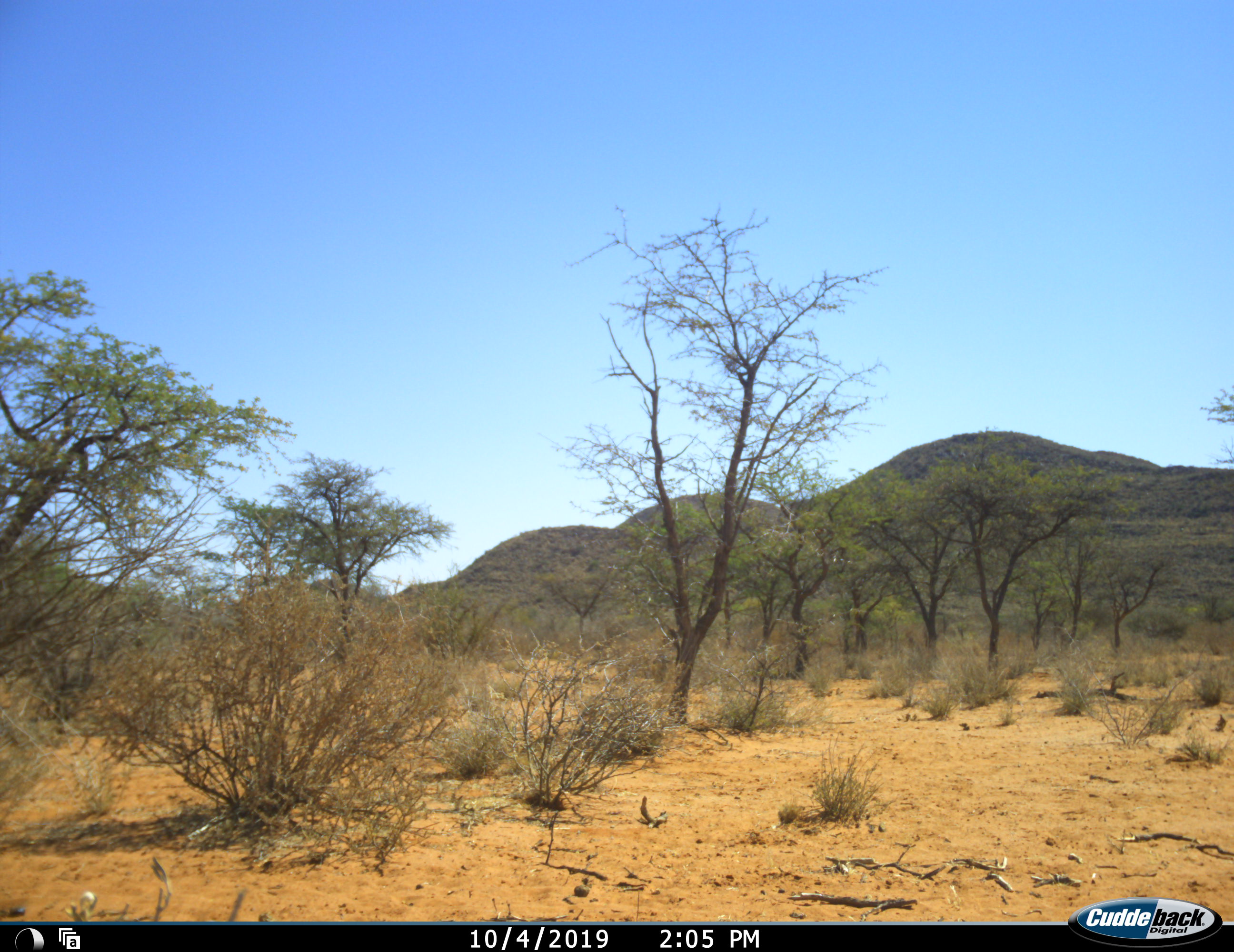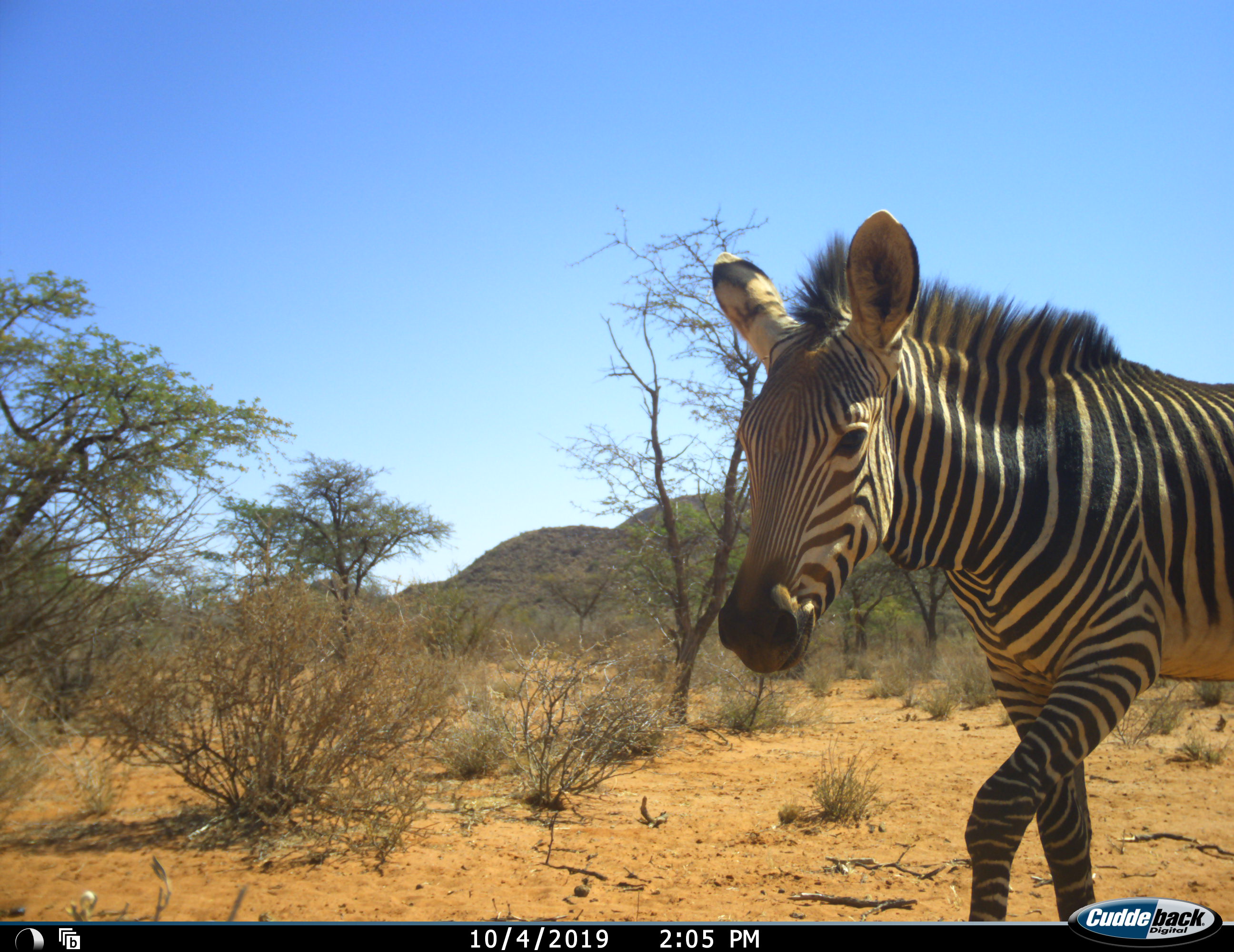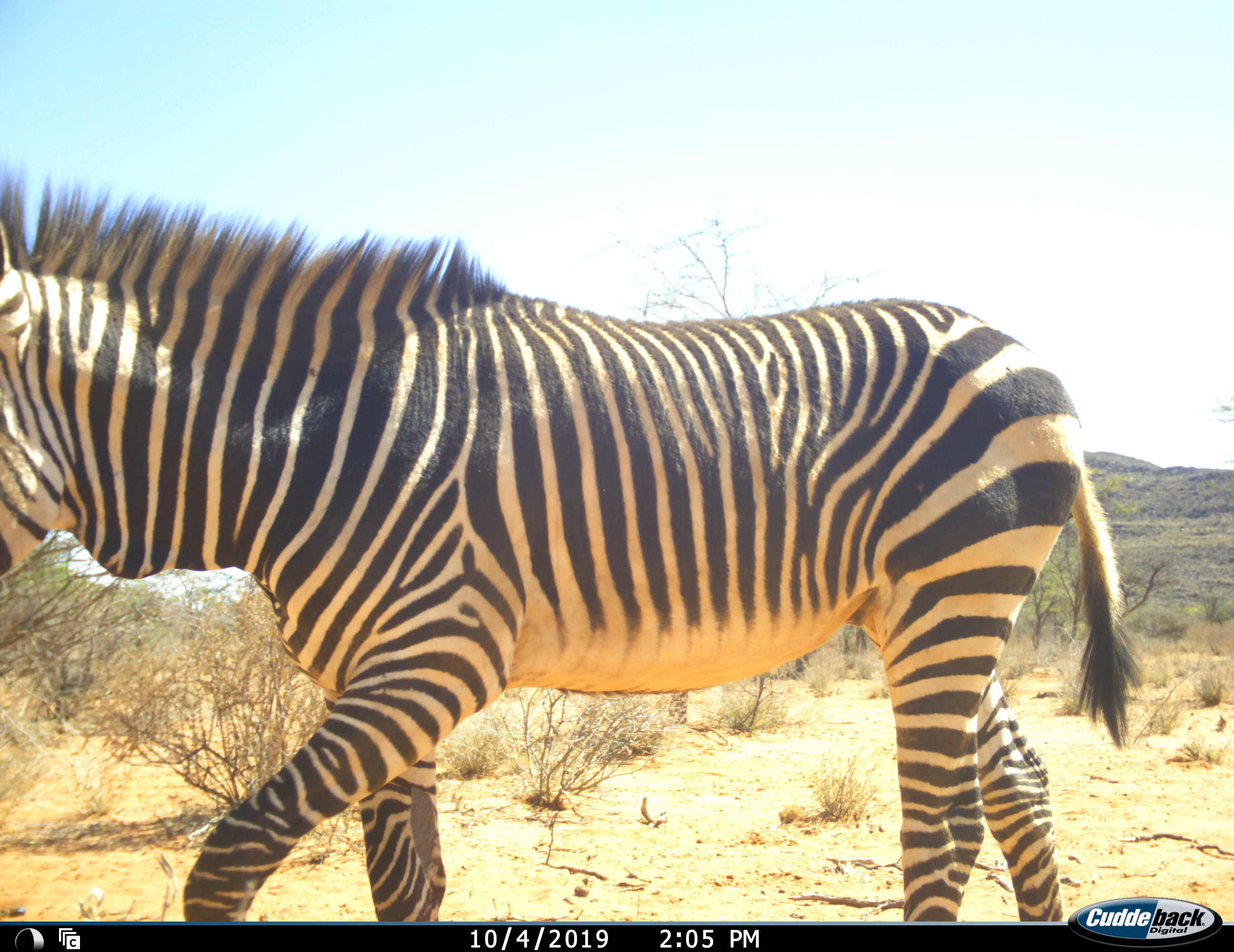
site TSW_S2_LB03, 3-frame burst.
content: unidentified animal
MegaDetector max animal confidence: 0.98